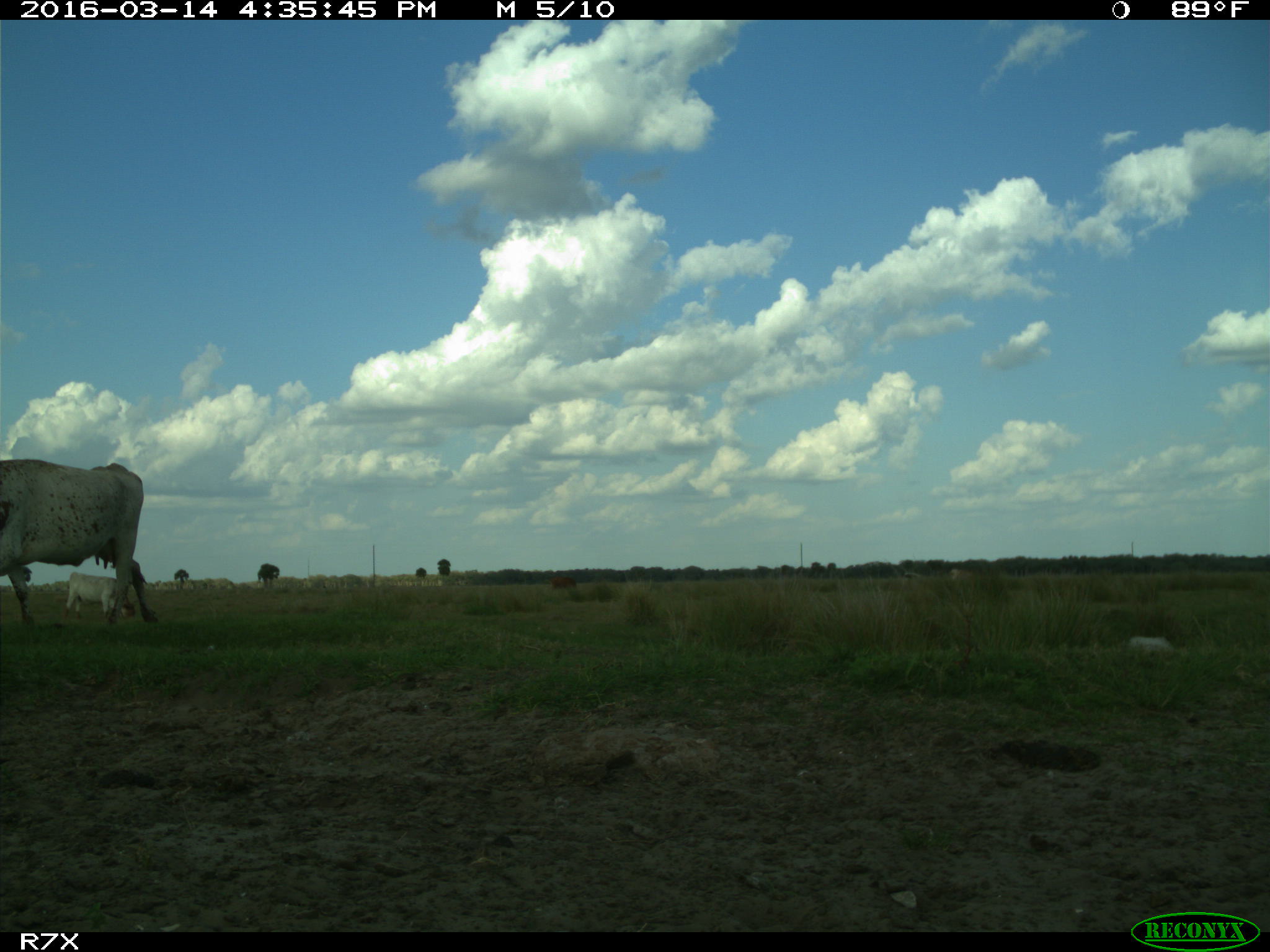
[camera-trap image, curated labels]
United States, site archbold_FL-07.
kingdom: Animalia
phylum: Chordata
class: Mammalia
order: Artiodactyla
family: Bovidae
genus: Bos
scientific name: Bos taurus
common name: domestic cow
Bos taurus (domestic cow).